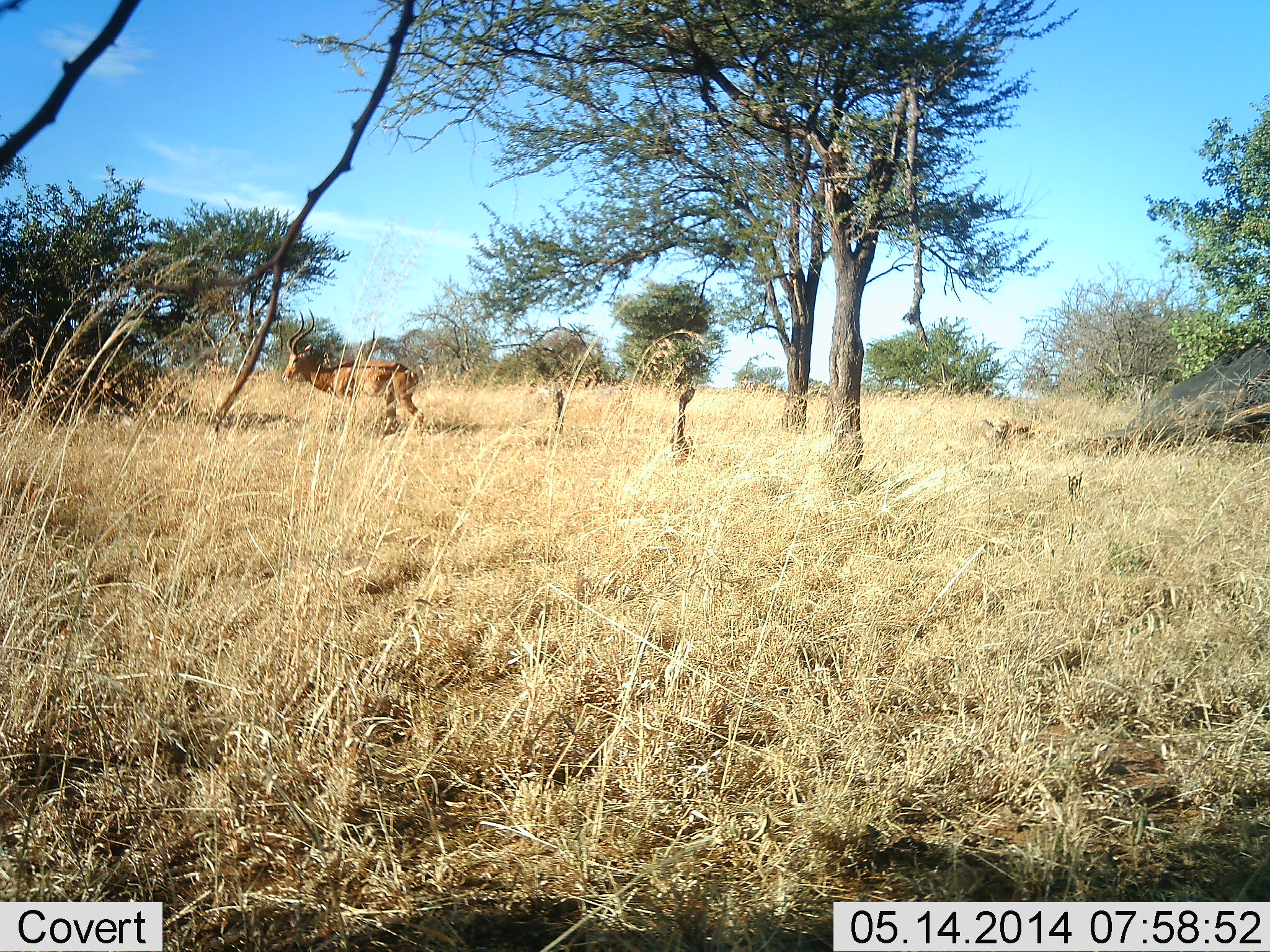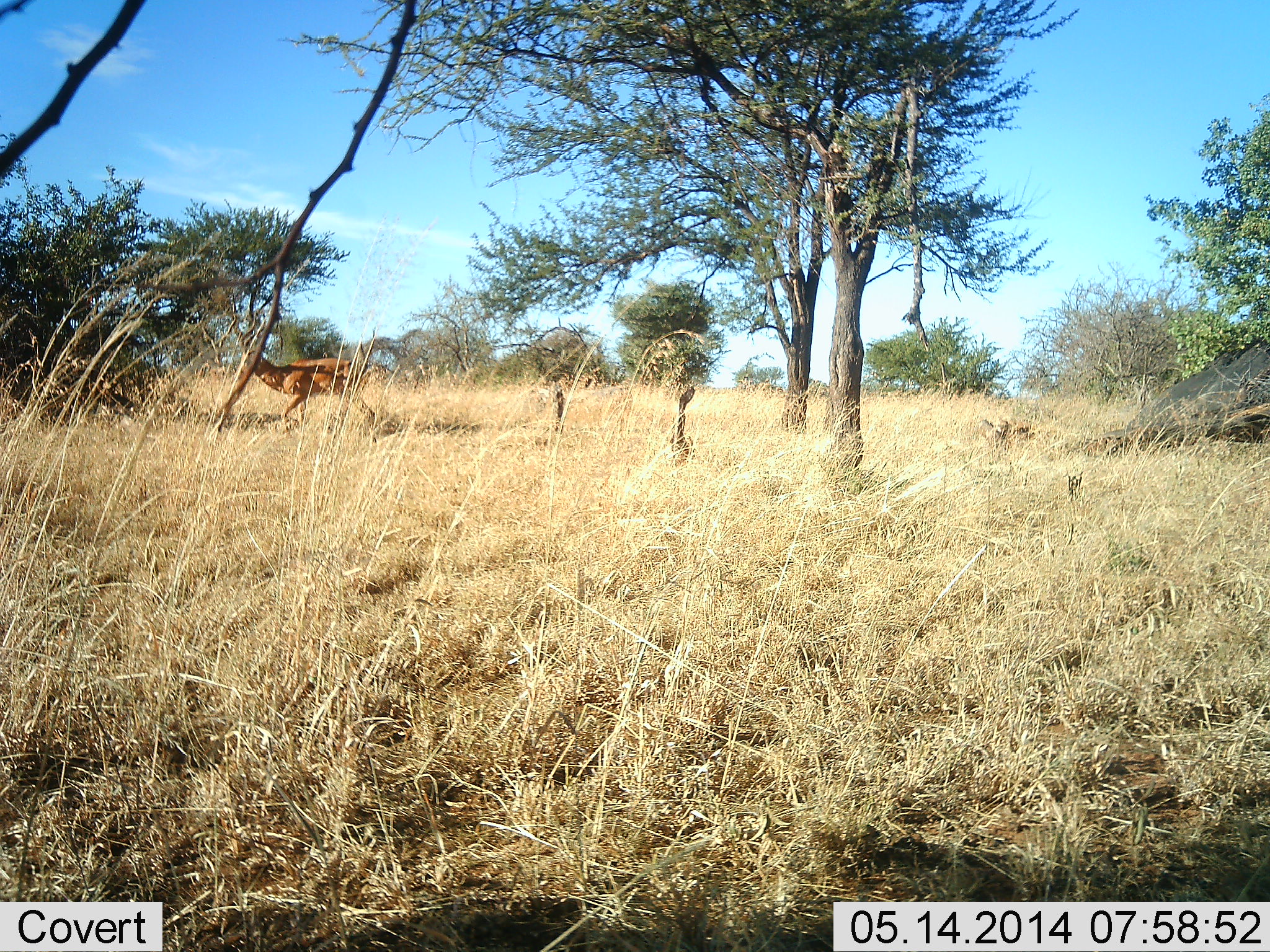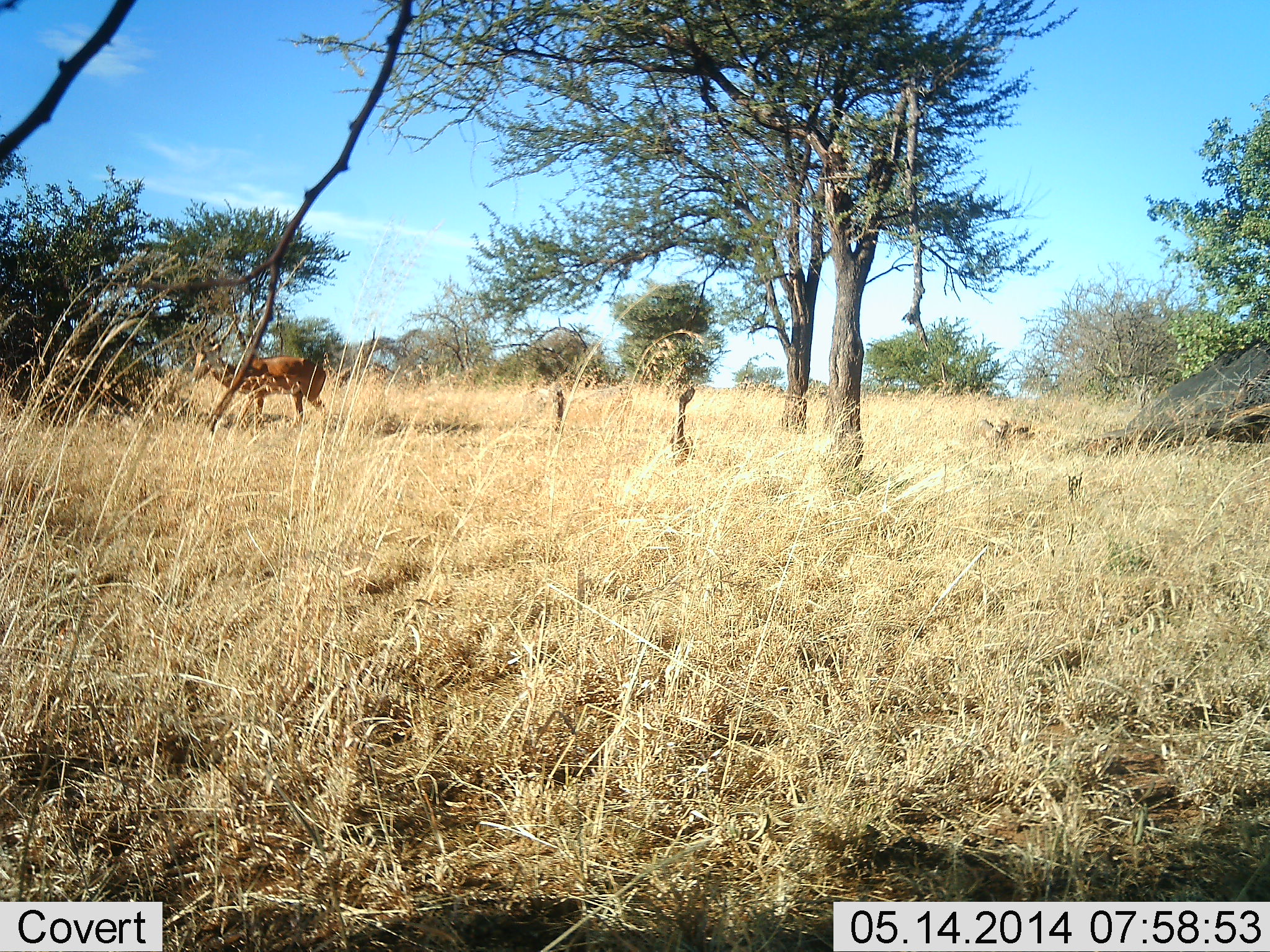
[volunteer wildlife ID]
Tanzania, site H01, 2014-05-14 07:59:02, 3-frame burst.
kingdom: Animalia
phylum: Chordata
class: Mammalia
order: Artiodactyla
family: Bovidae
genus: Aepyceros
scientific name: Aepyceros melampus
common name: impala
Impala (Aepyceros melampus), count 1. Behavior (volunteer vote fractions): standing 10%, resting 0%, moving 90%, interacting 0%. Young present (vote fraction): 0%. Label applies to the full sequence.